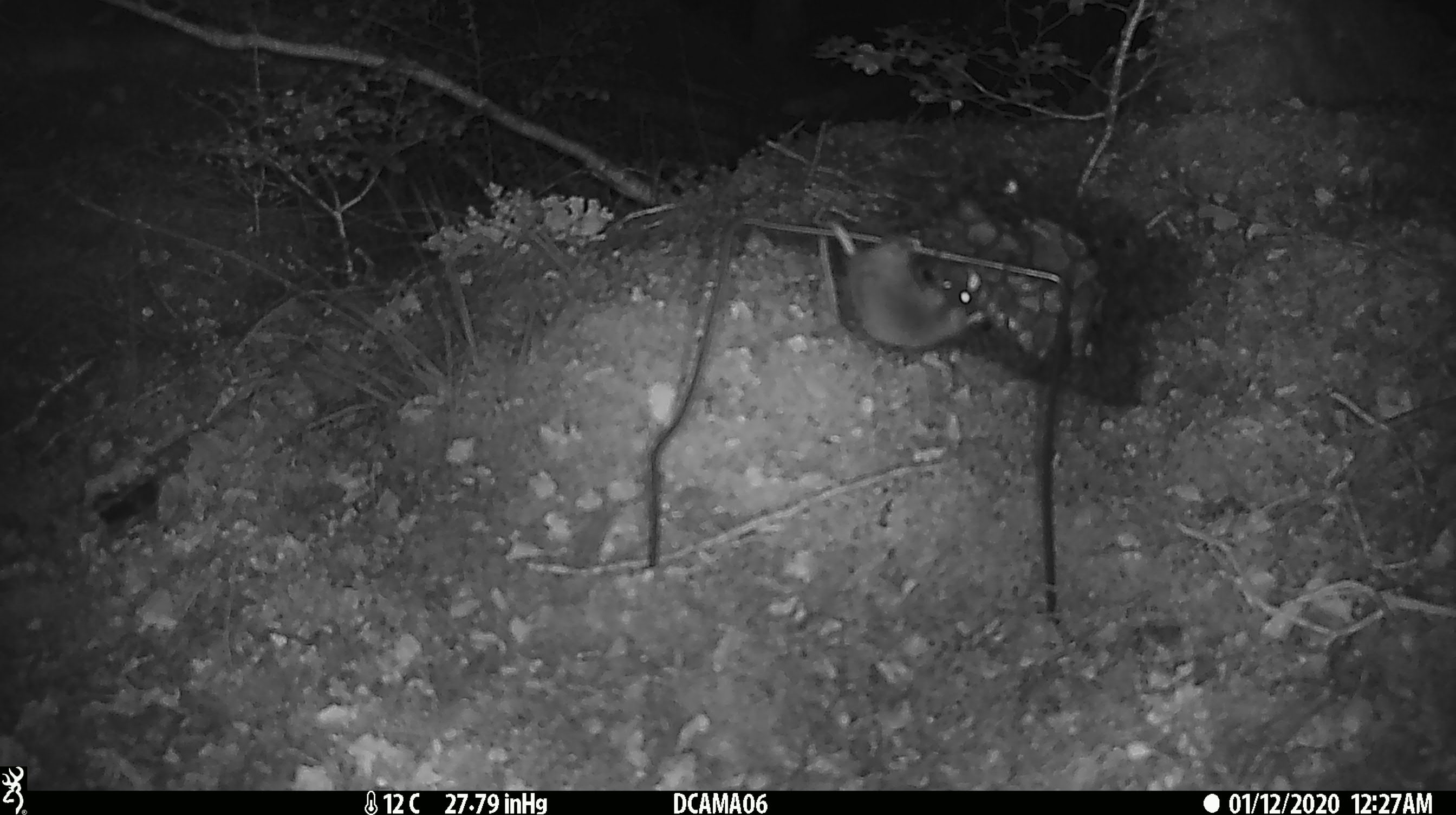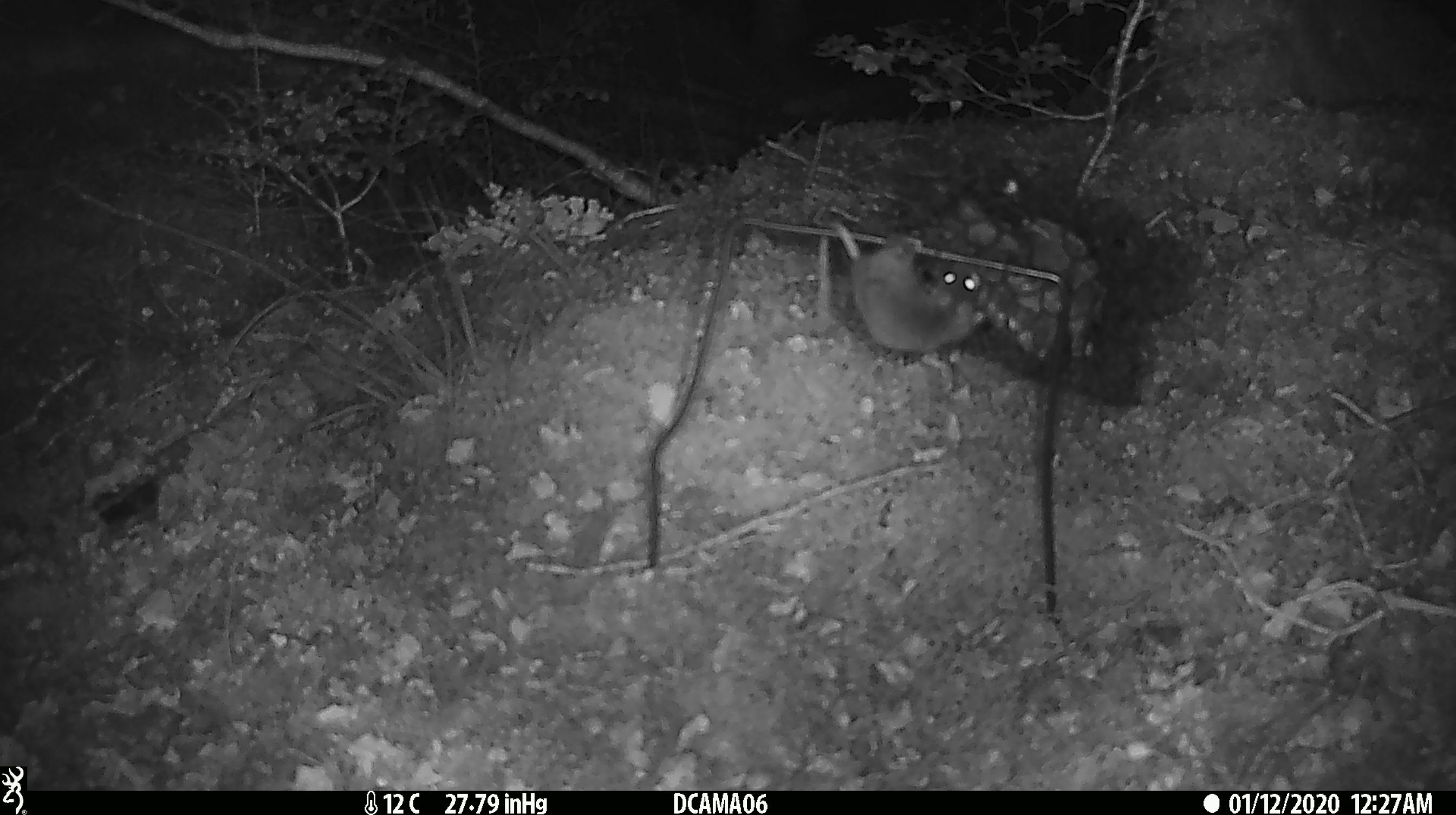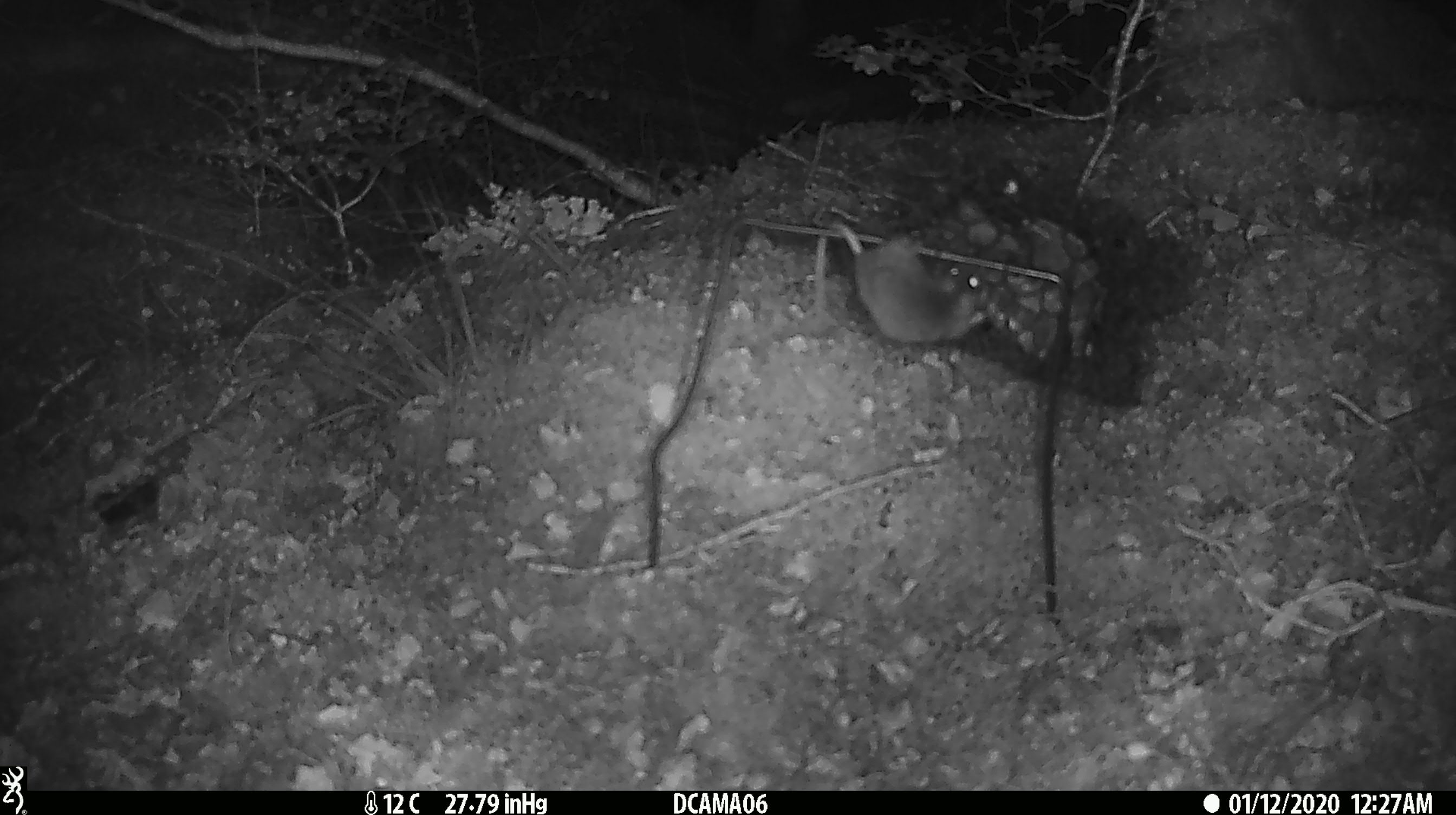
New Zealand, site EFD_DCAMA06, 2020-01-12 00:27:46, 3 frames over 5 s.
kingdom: Animalia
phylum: Chordata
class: Mammalia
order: Rodentia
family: Muridae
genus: Mus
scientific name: Mus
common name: mouse